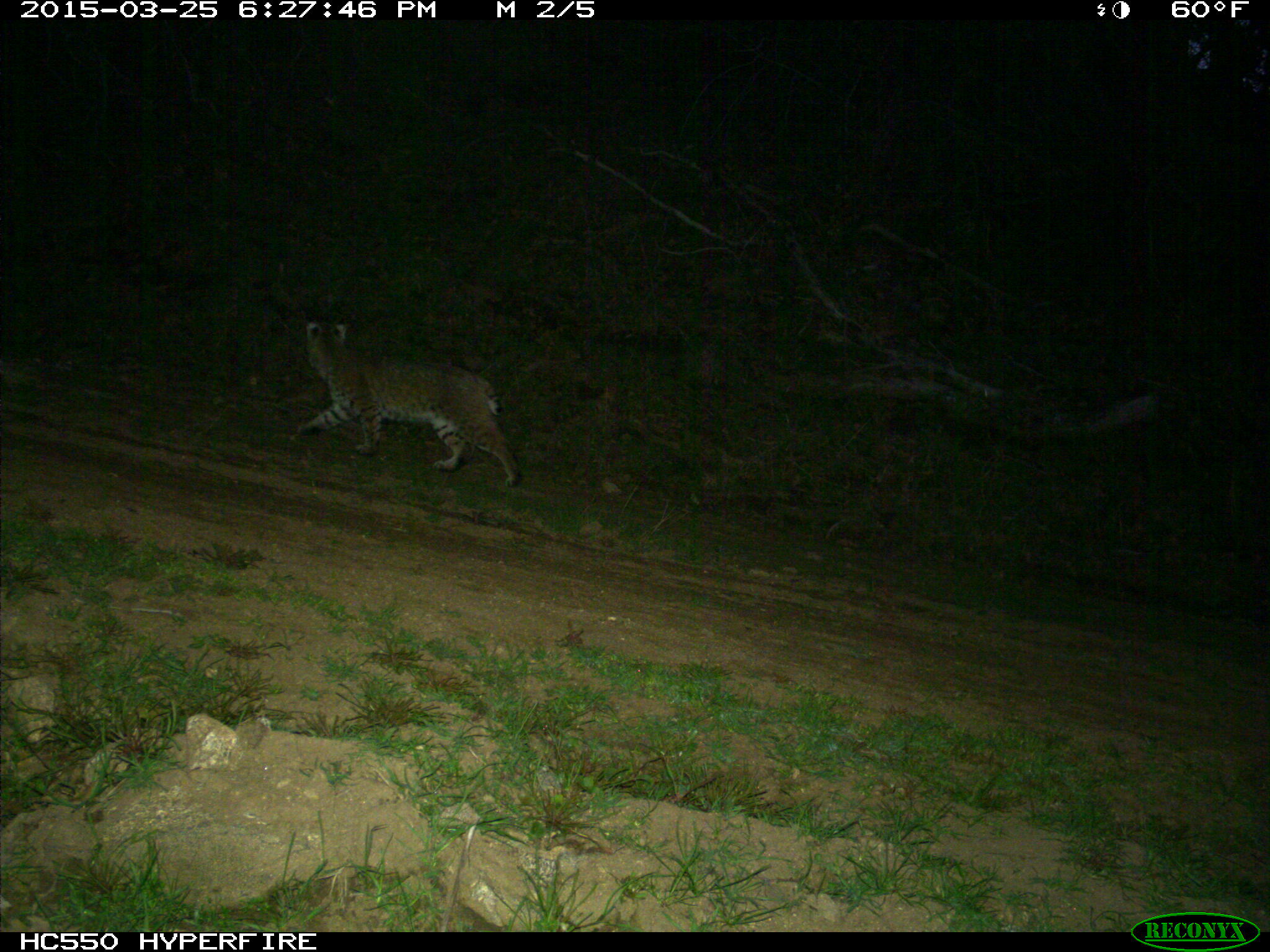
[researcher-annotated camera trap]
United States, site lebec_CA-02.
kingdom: Animalia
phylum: Chordata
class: Mammalia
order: Carnivora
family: Felidae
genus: Lynx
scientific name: Lynx rufus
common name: bobcat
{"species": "Lynx rufus (bobcat)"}